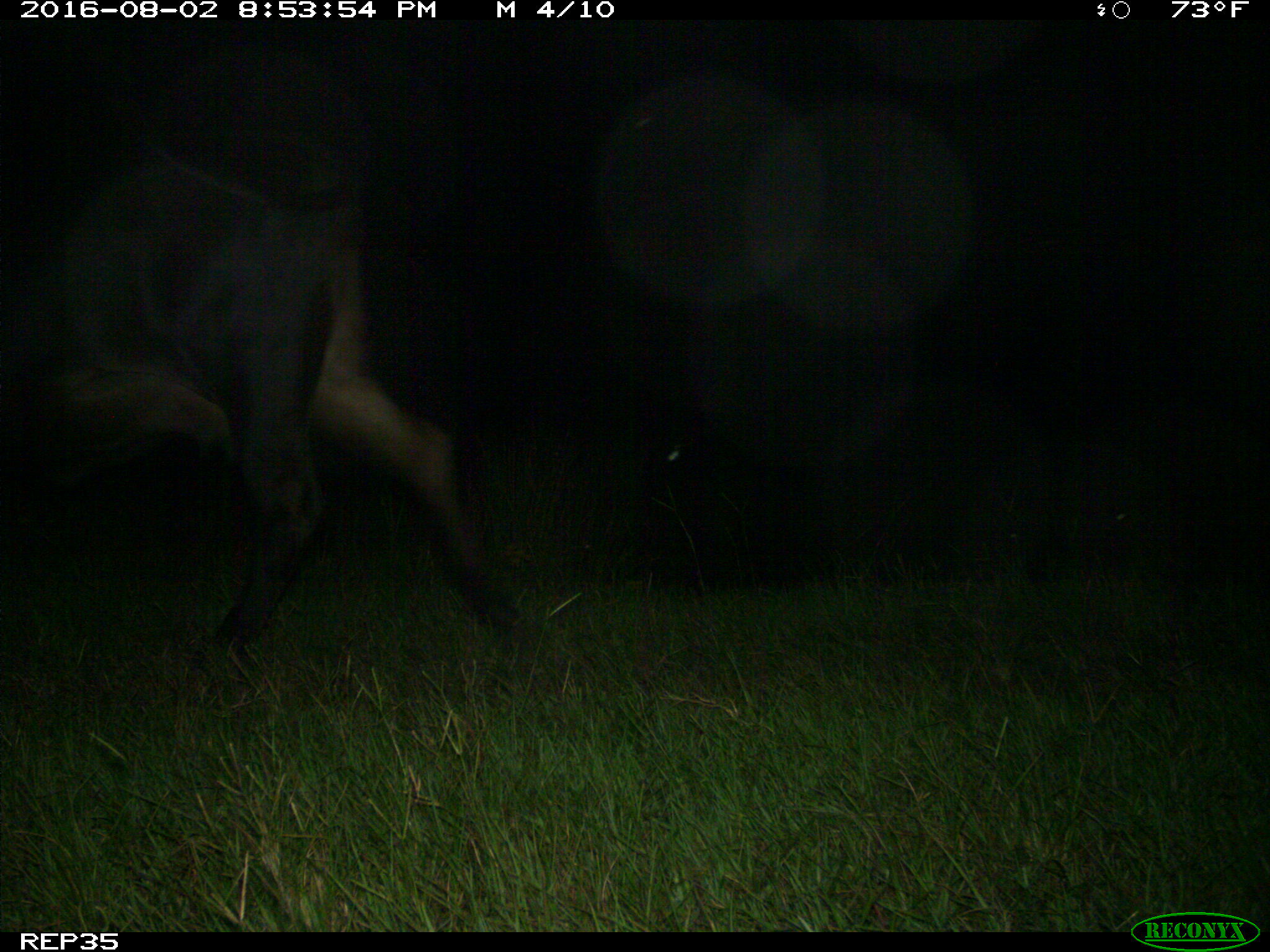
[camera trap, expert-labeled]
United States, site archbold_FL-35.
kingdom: Animalia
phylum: Chordata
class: Mammalia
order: Artiodactyla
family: Bovidae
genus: Bos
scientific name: Bos taurus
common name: domestic cow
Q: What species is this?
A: Bos taurus (domestic cow).